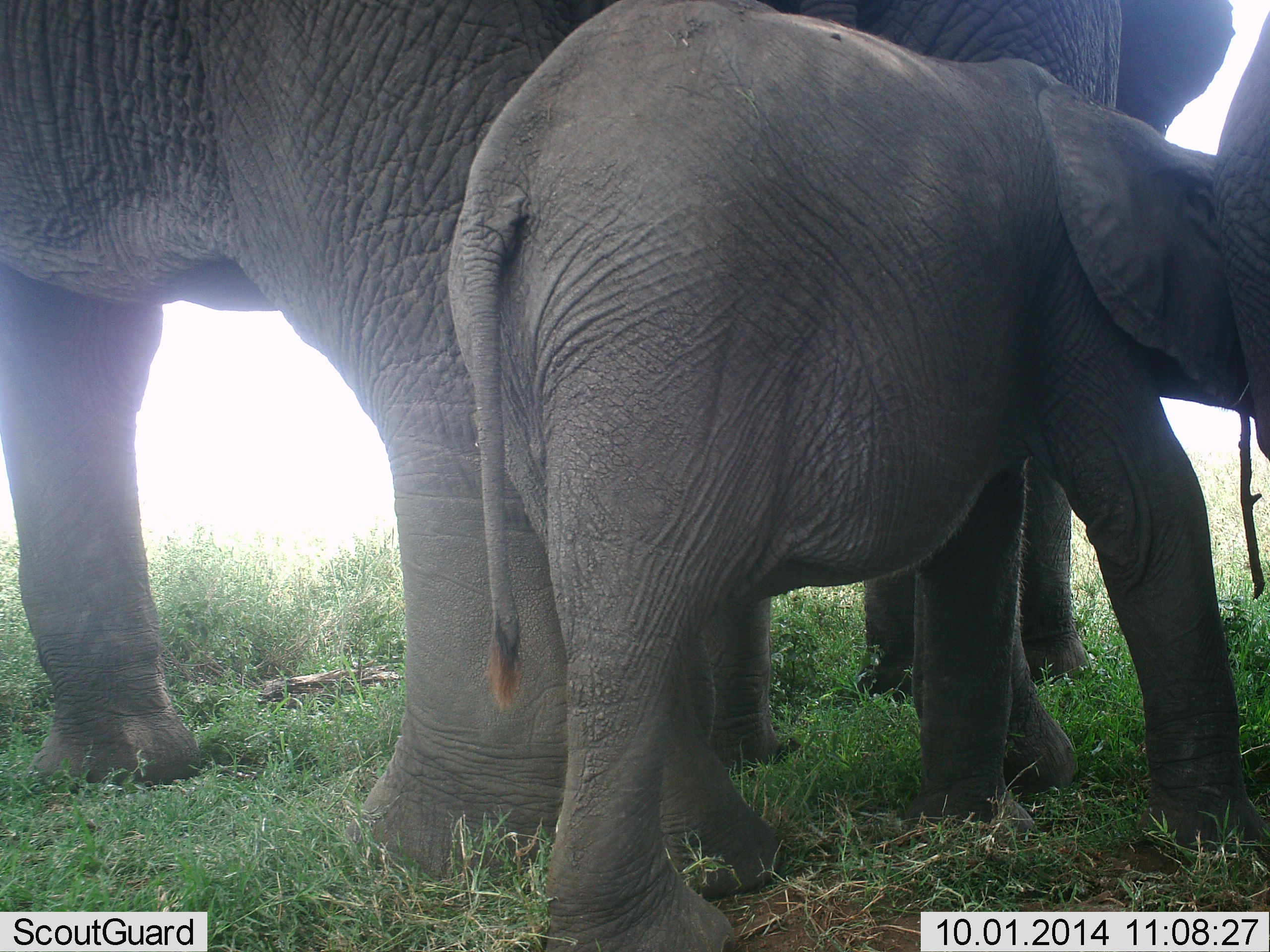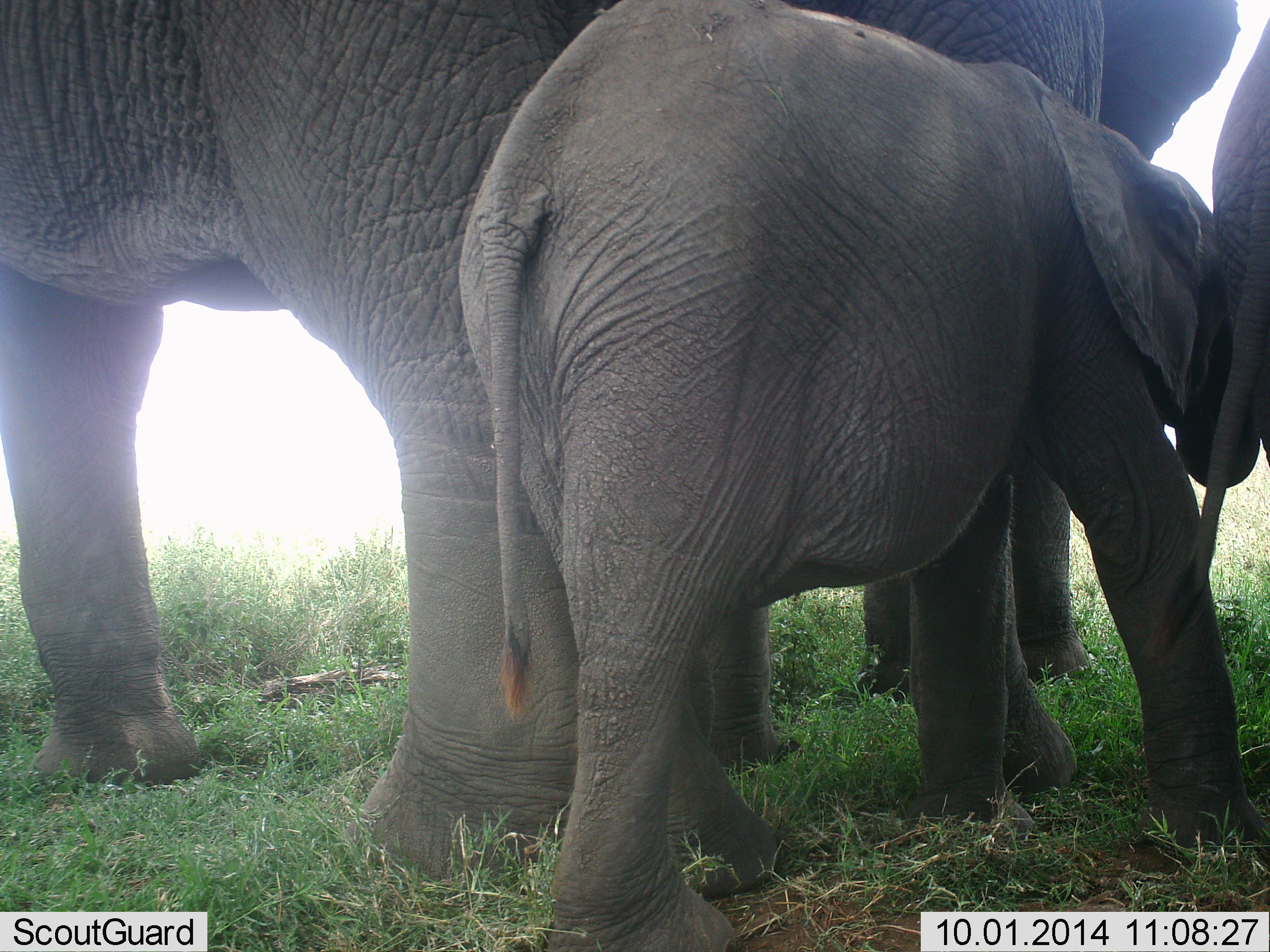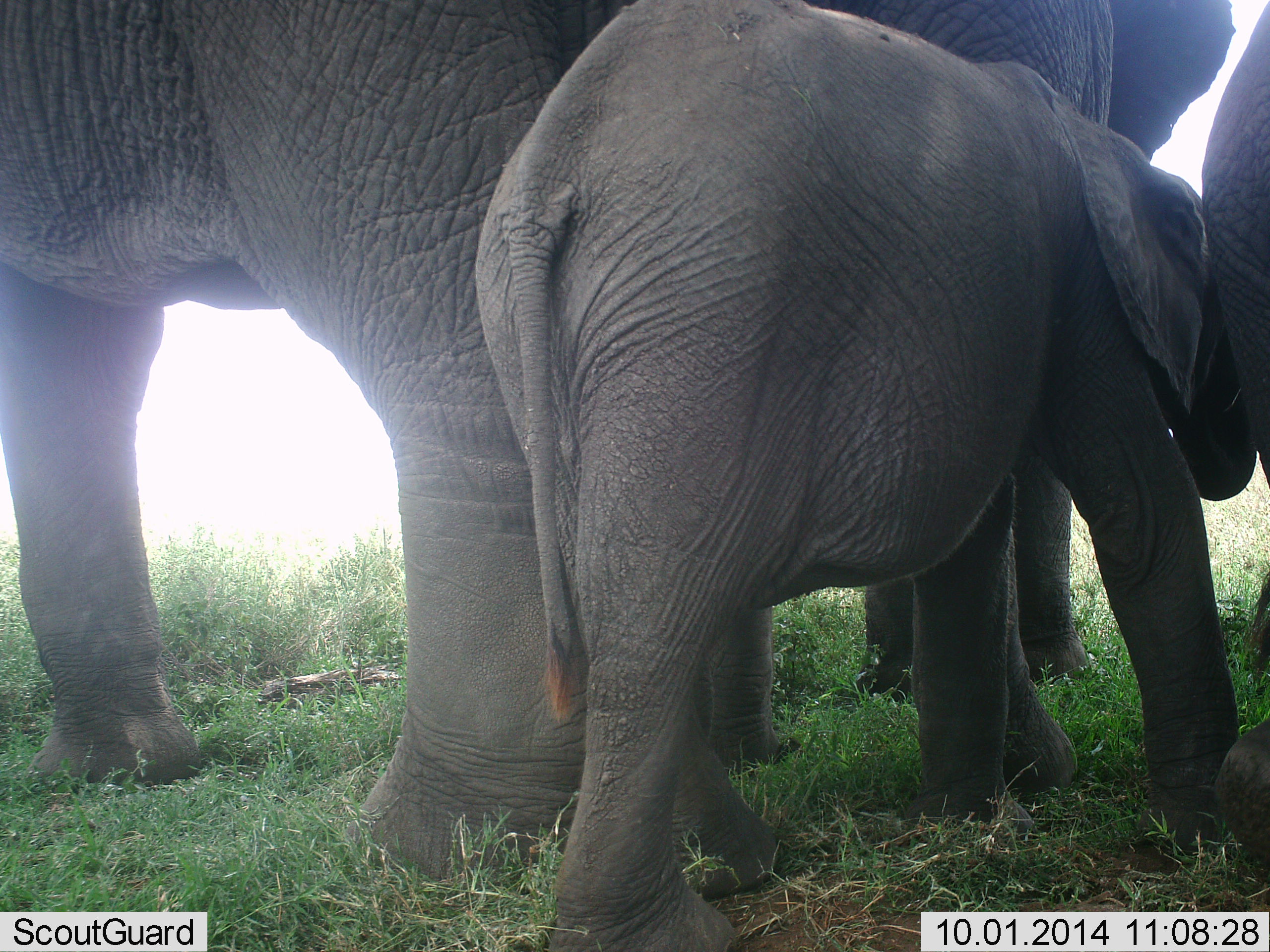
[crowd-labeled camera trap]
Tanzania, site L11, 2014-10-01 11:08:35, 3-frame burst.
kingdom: Animalia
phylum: Chordata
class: Mammalia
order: Proboscidea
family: Elephantidae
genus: Loxodonta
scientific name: Loxodonta africana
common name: african bush elephant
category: elephant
Elephant (african bush elephant) (Loxodonta africana), count 3. Behavior (volunteer vote fractions): standing 80%, resting 0%, moving 10%, interacting 10%. Young present (vote fraction): 70%. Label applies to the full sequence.